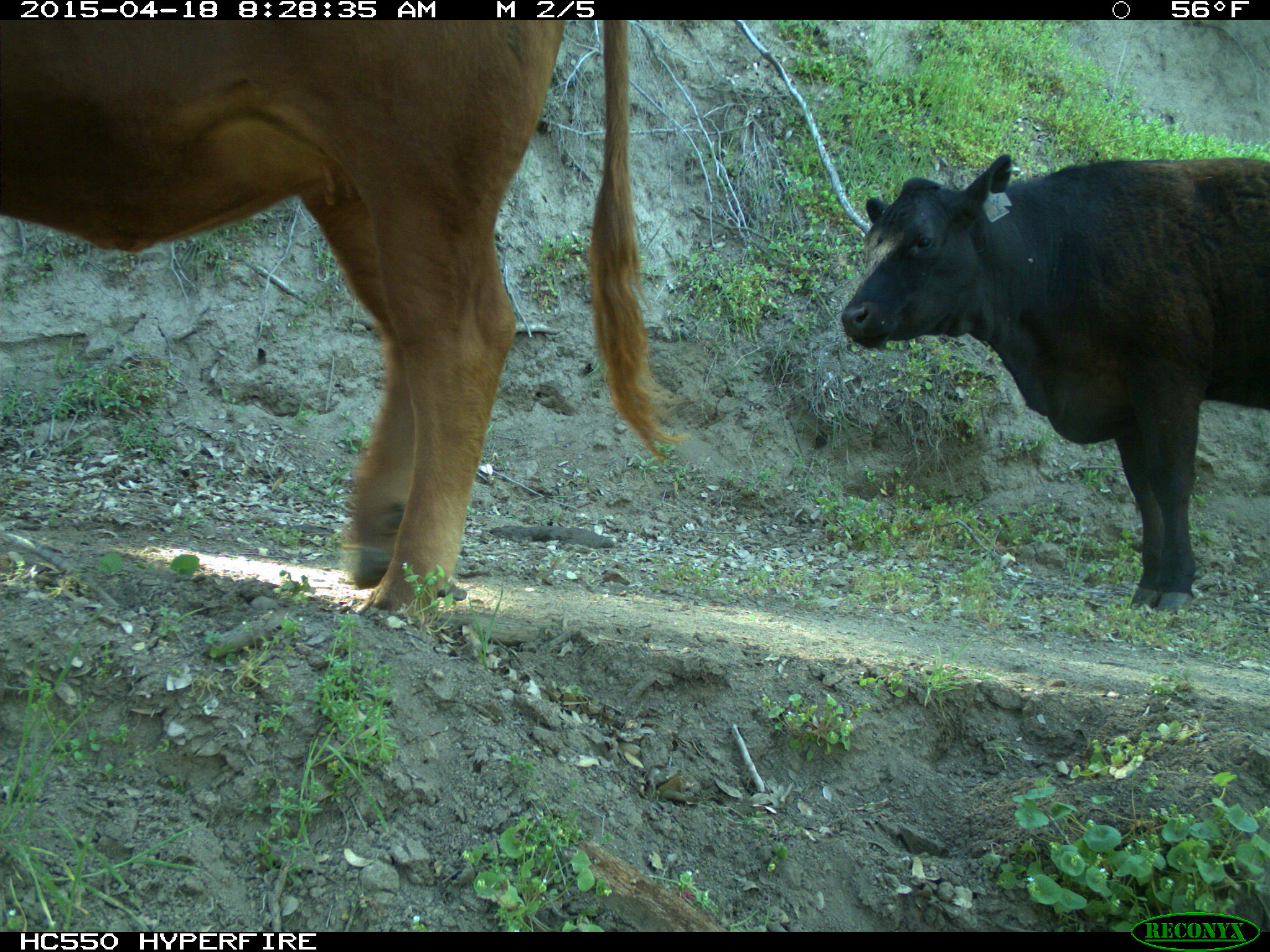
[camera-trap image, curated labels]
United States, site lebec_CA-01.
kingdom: Animalia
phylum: Chordata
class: Mammalia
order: Artiodactyla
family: Bovidae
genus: Bos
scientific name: Bos taurus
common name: domestic cow